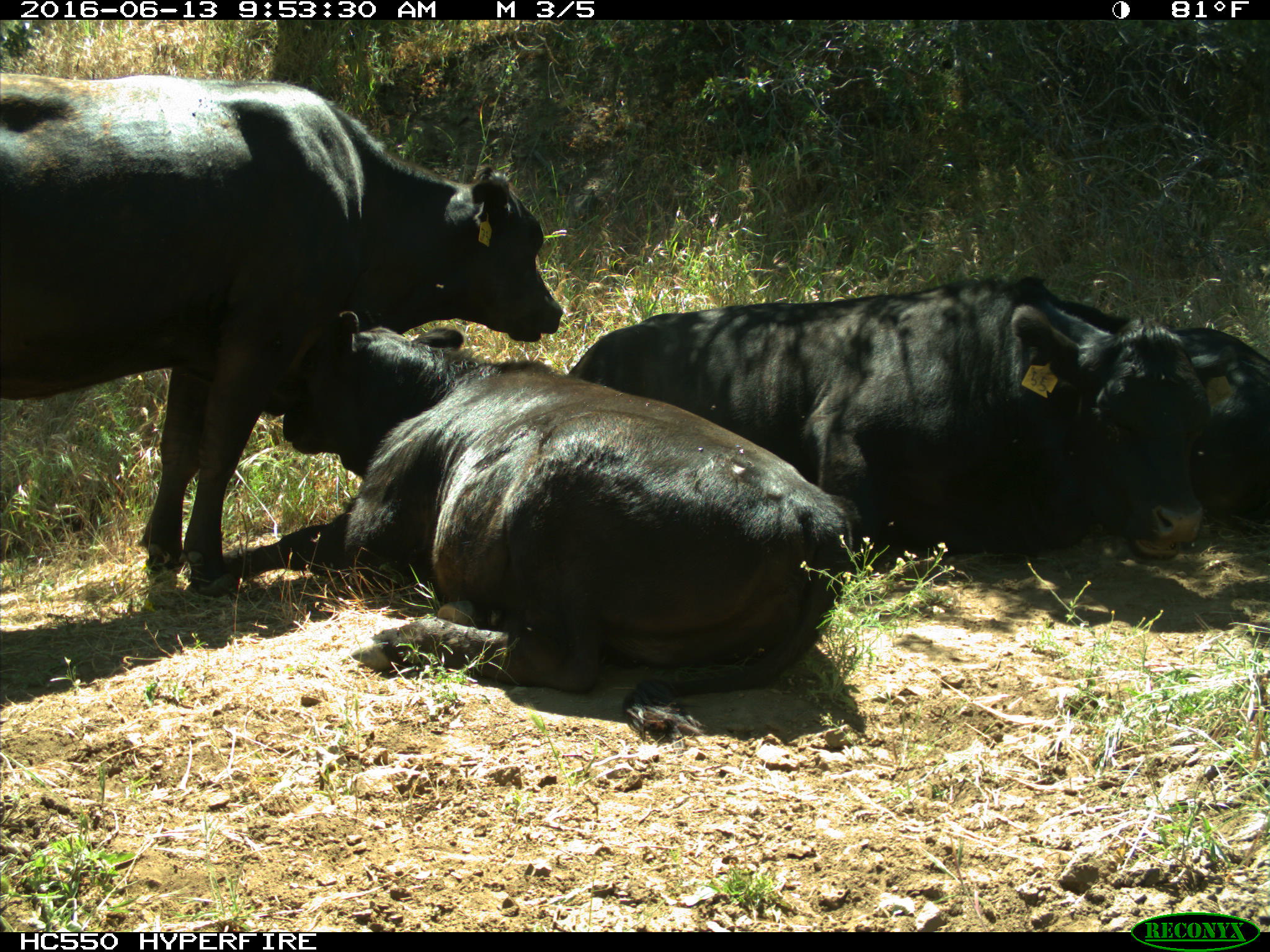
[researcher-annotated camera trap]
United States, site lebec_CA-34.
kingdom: Animalia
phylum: Chordata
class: Mammalia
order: Artiodactyla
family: Bovidae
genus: Bos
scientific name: Bos taurus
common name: domestic cow